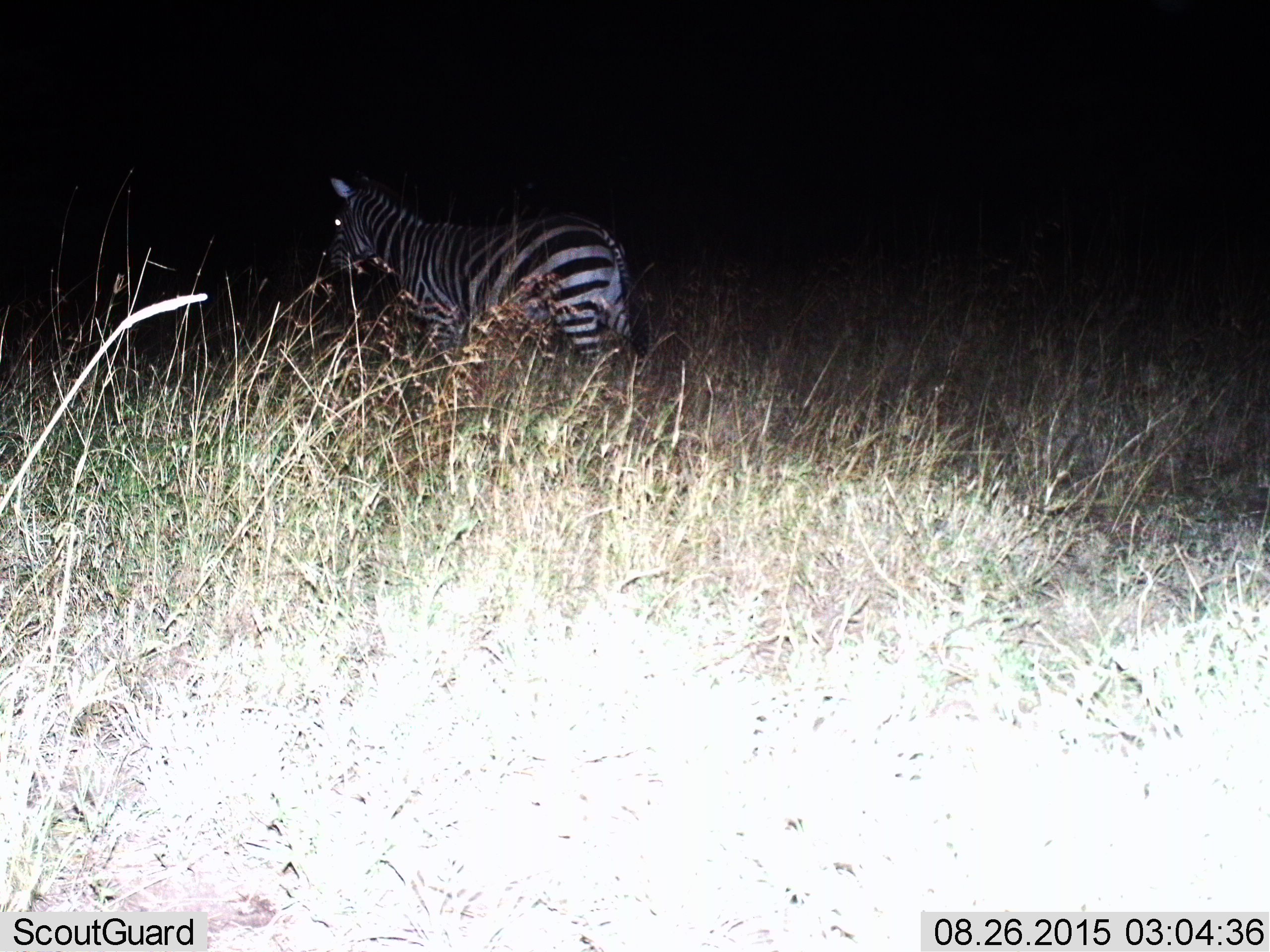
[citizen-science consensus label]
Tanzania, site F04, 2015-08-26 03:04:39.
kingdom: Animalia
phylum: Chordata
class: Mammalia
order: Perissodactyla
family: Equidae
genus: Equus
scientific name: Equus quagga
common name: plains zebra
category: zebra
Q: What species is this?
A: Zebra (plains zebra) (Equus quagga).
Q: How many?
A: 1.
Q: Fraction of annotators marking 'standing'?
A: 63%.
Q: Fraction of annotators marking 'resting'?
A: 0%.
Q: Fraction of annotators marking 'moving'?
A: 37%.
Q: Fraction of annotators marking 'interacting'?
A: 0%.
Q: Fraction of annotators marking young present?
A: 0%.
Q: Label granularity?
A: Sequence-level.